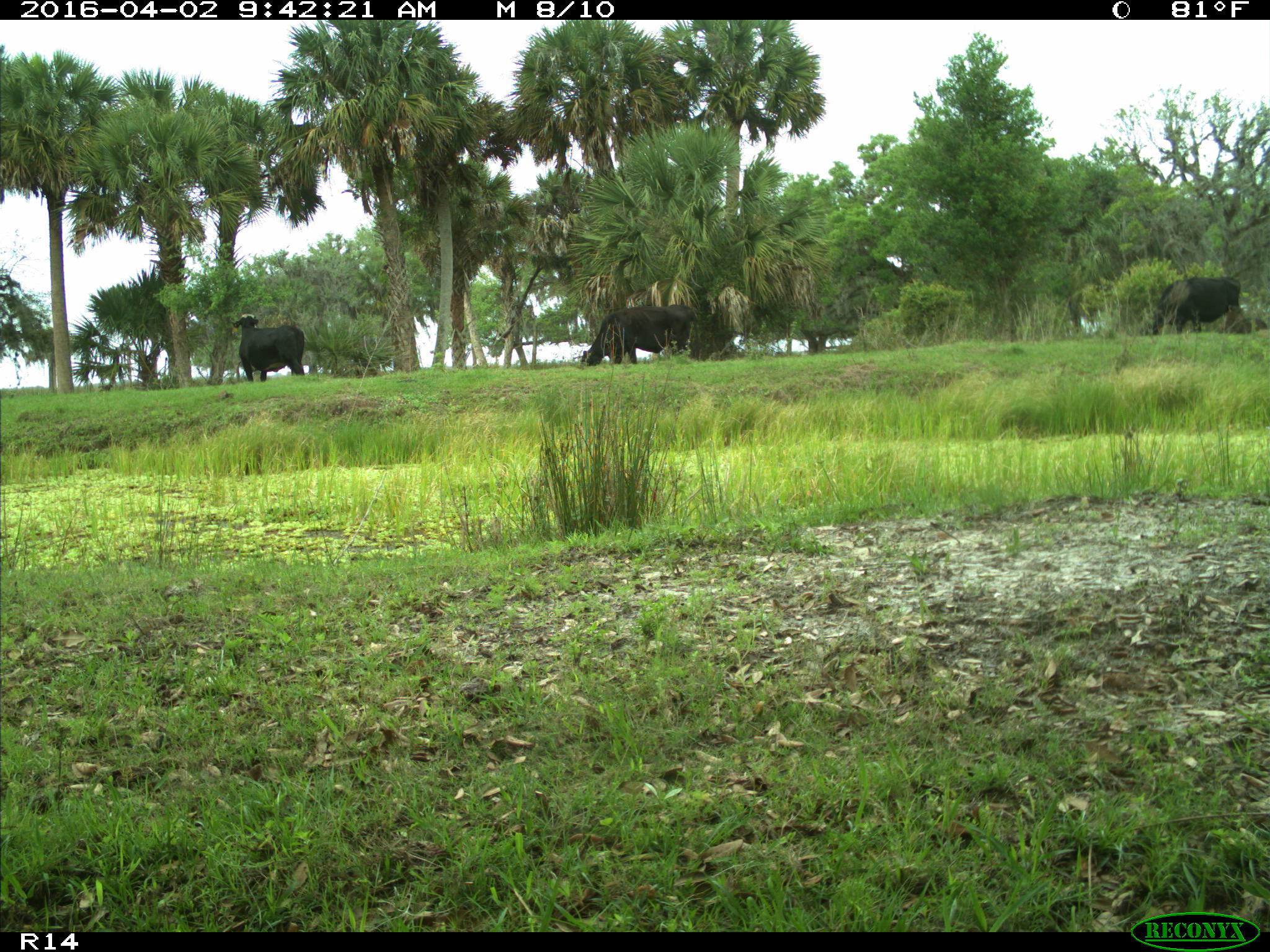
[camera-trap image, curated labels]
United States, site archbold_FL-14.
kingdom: Animalia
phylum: Chordata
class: Mammalia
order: Artiodactyla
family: Bovidae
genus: Bos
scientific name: Bos taurus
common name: domestic cow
Bos taurus (domestic cow).